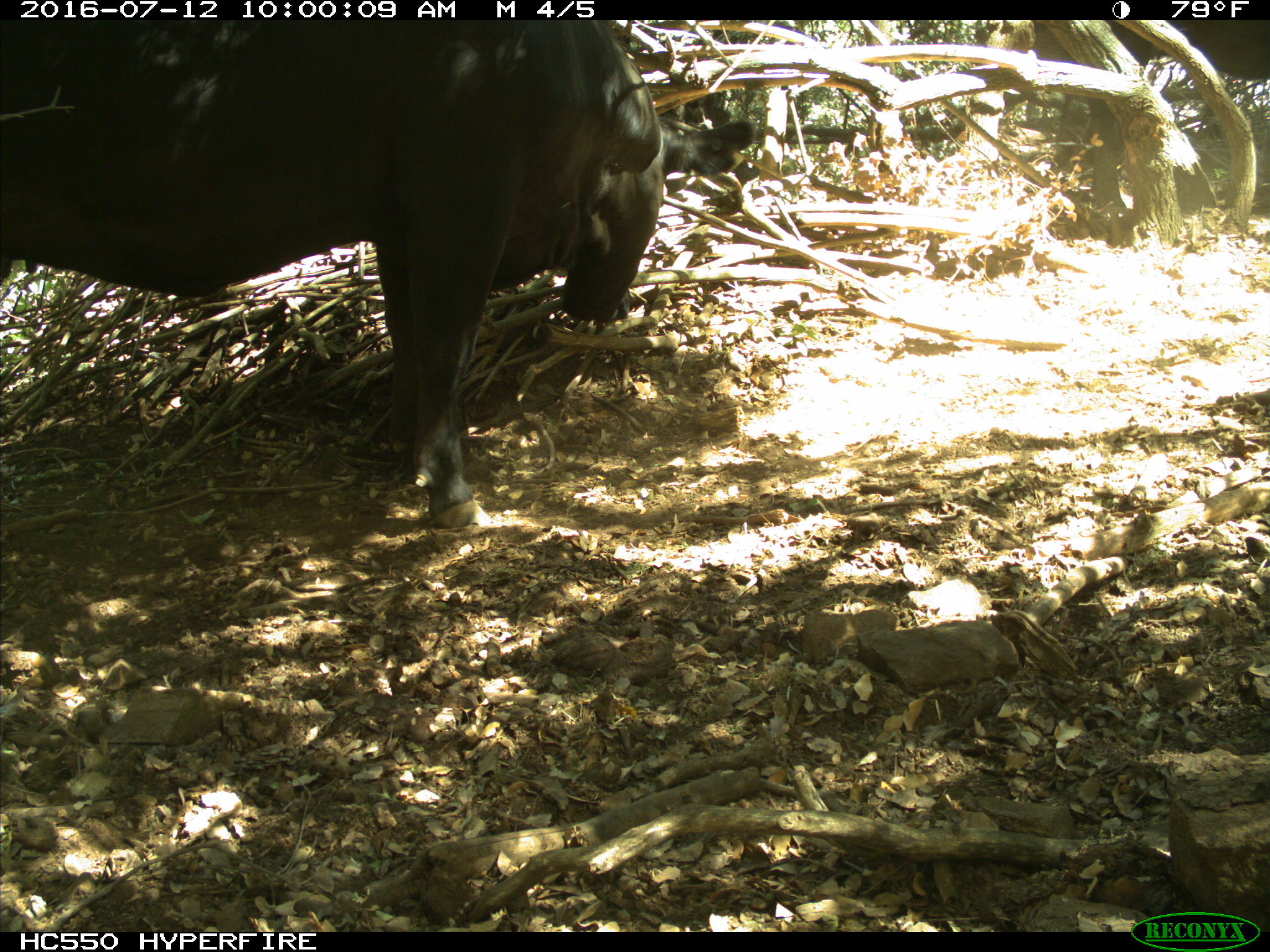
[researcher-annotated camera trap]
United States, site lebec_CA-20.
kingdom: Animalia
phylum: Chordata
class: Mammalia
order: Artiodactyla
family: Bovidae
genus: Bos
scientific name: Bos taurus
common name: domestic cow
Bos taurus (domestic cow).